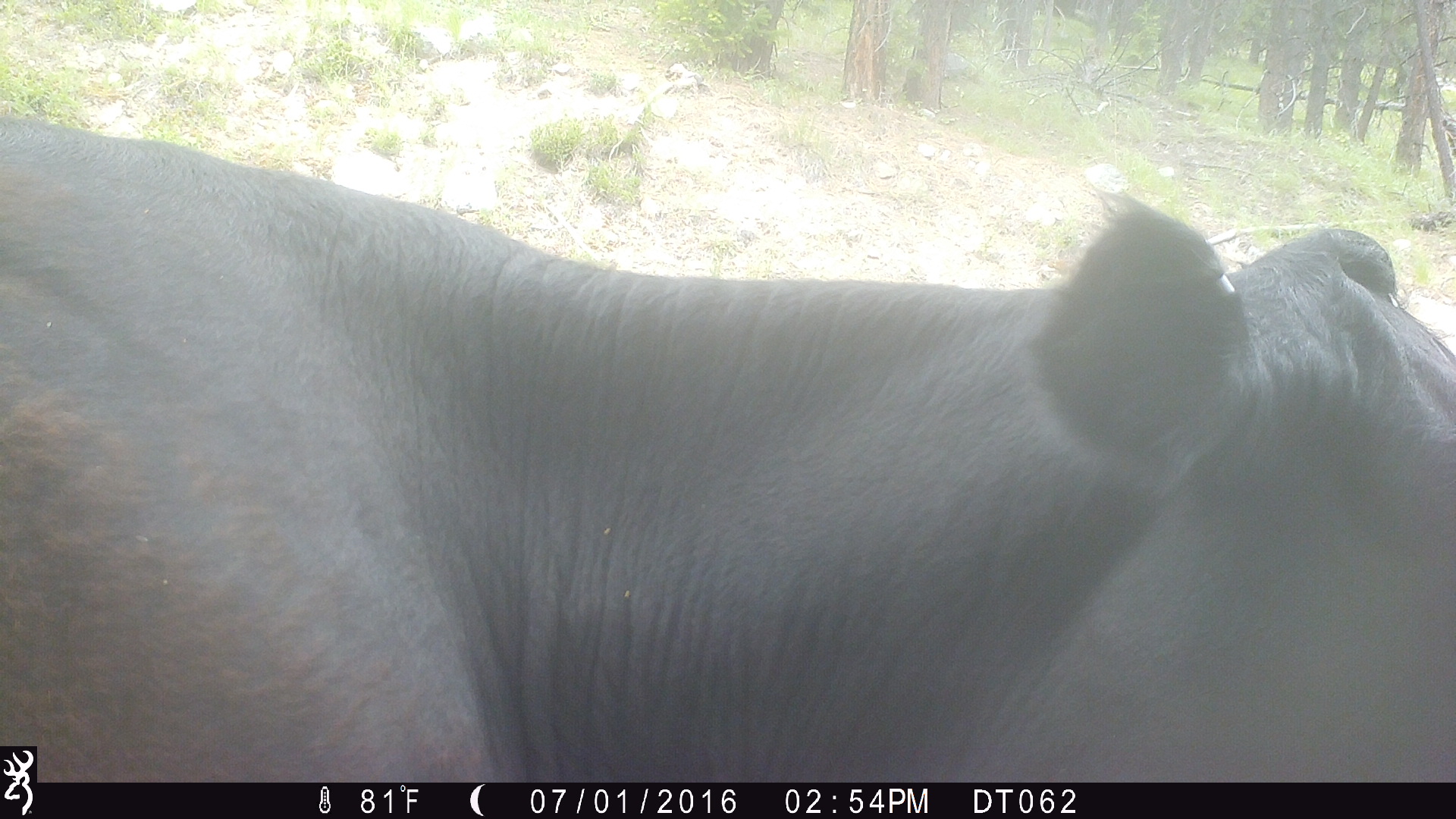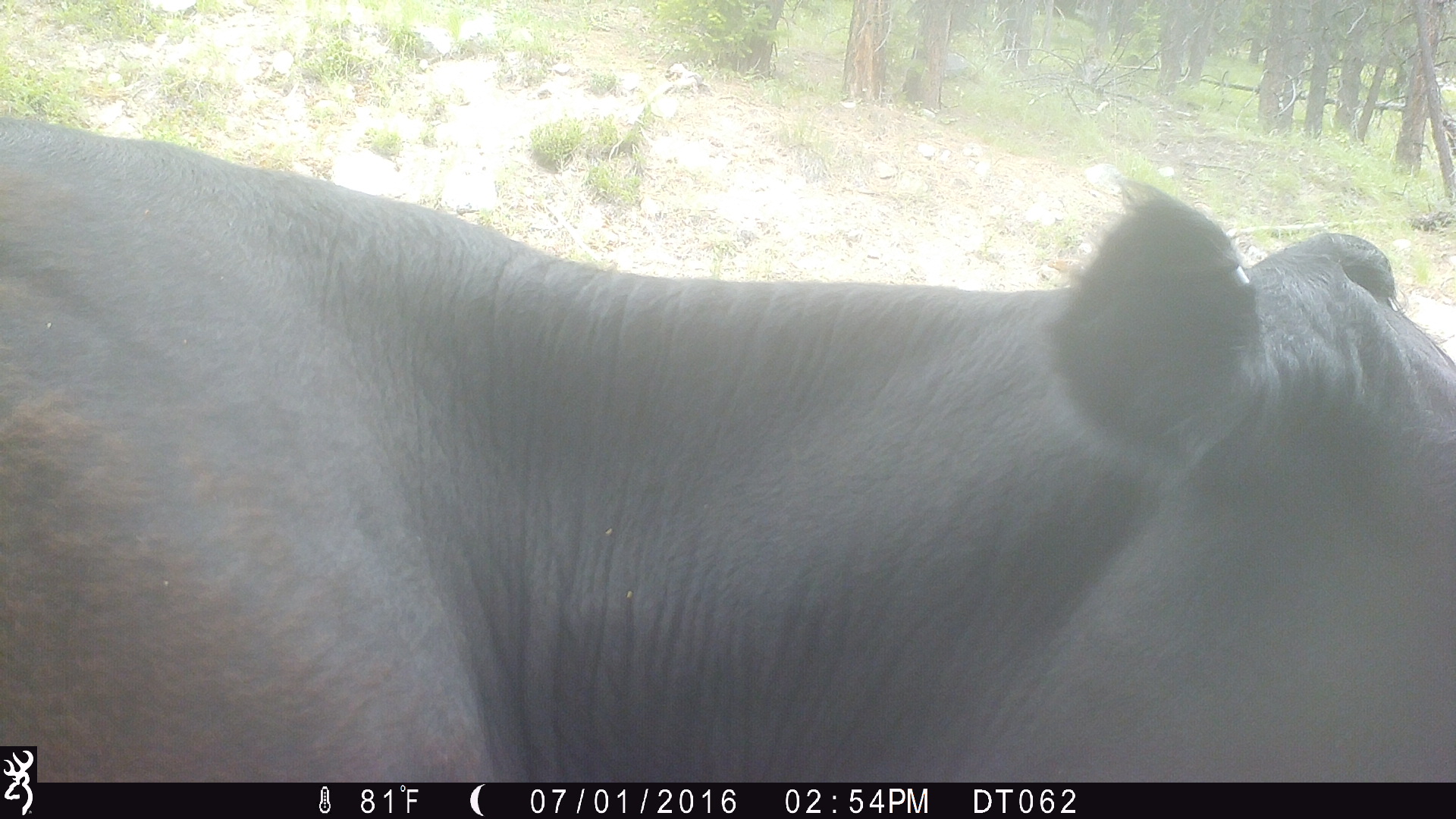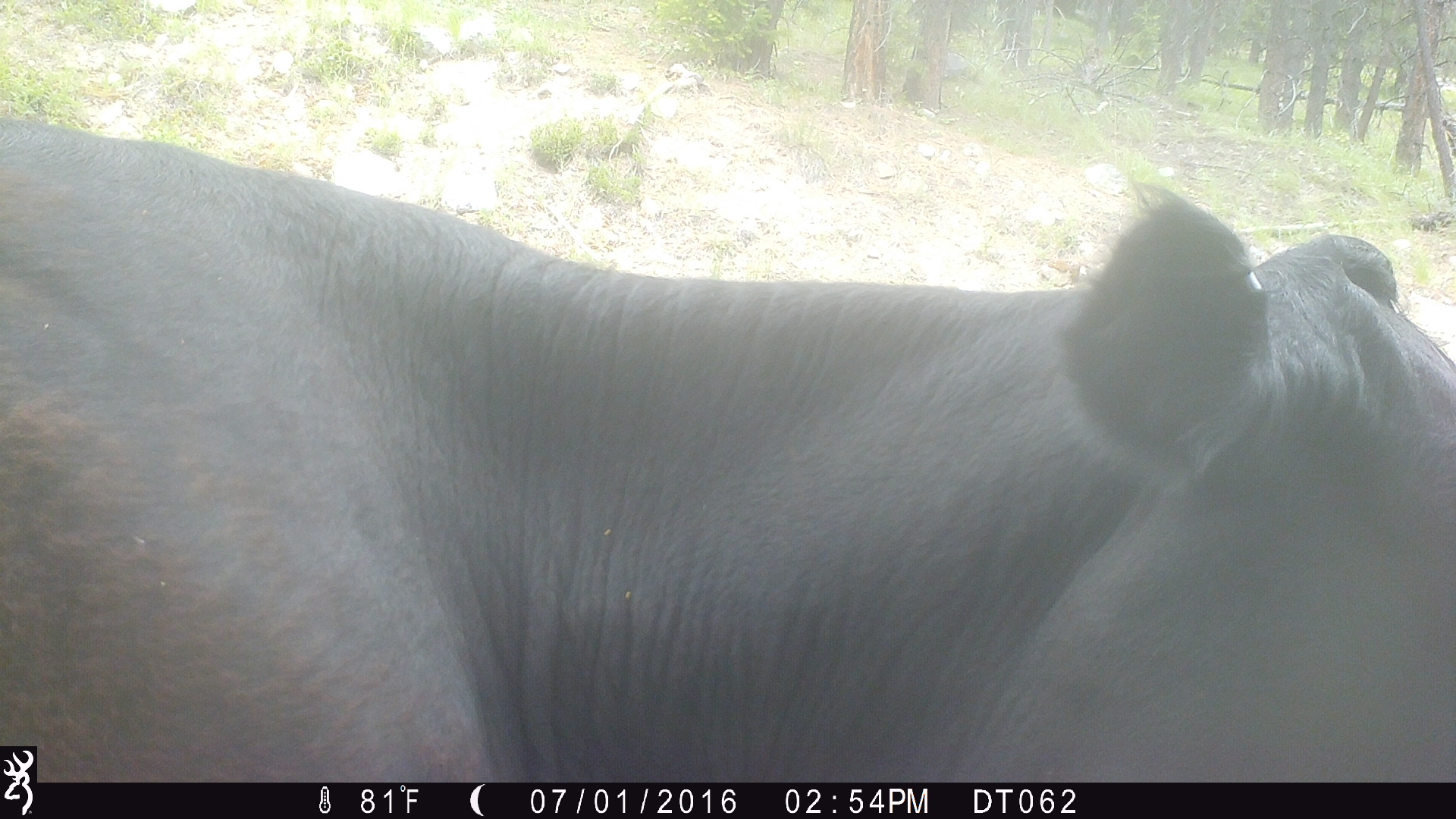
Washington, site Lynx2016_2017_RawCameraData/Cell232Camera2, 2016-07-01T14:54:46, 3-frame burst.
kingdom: Animalia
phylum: Chordata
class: Mammalia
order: Artiodactyla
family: Bovidae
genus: Bos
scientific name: Bos taurus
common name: domestic cattle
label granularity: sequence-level